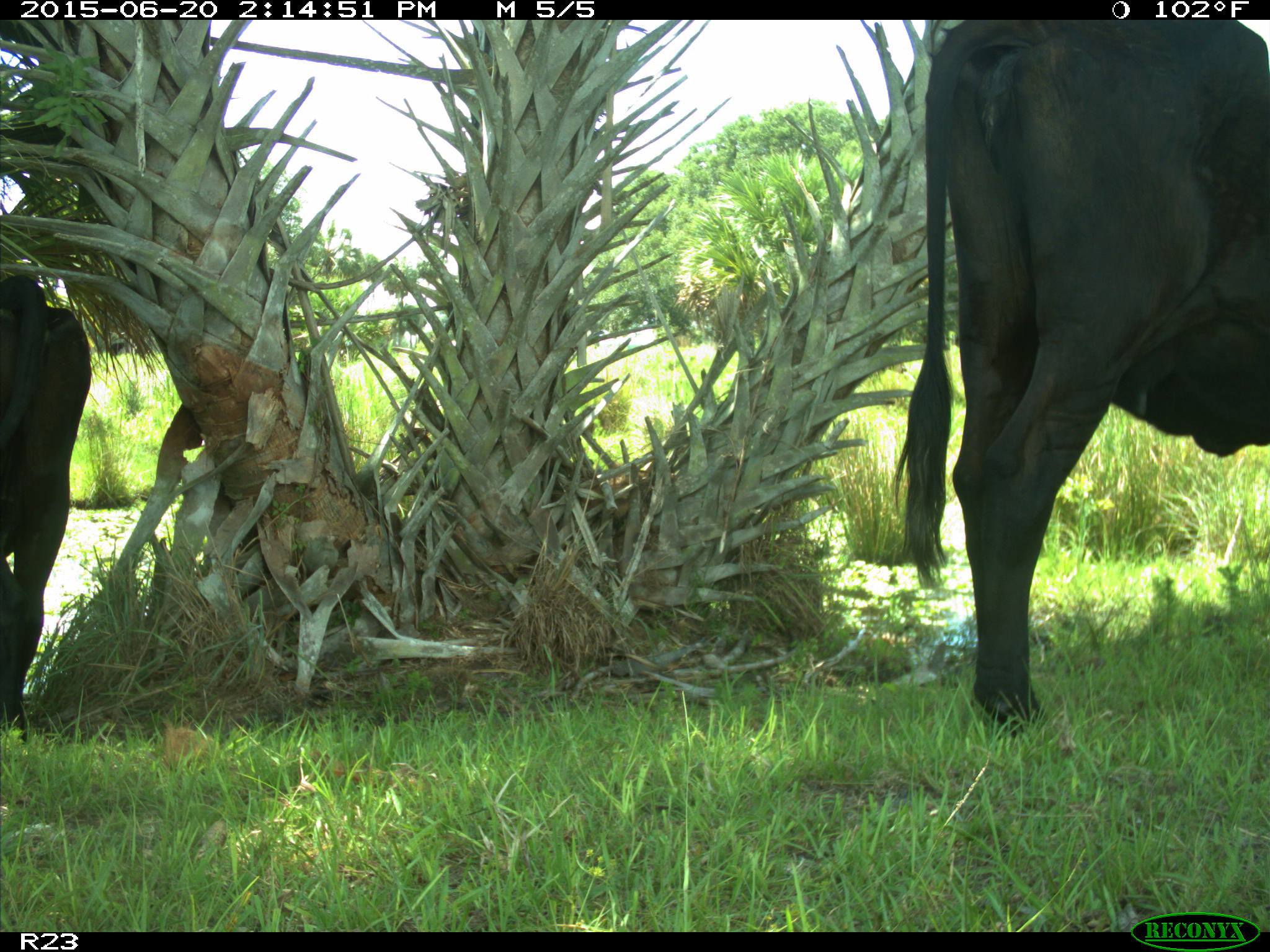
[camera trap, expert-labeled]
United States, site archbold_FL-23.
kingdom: Animalia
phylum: Chordata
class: Mammalia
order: Artiodactyla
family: Bovidae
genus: Bos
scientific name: Bos taurus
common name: domestic cow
Bos taurus (domestic cow).